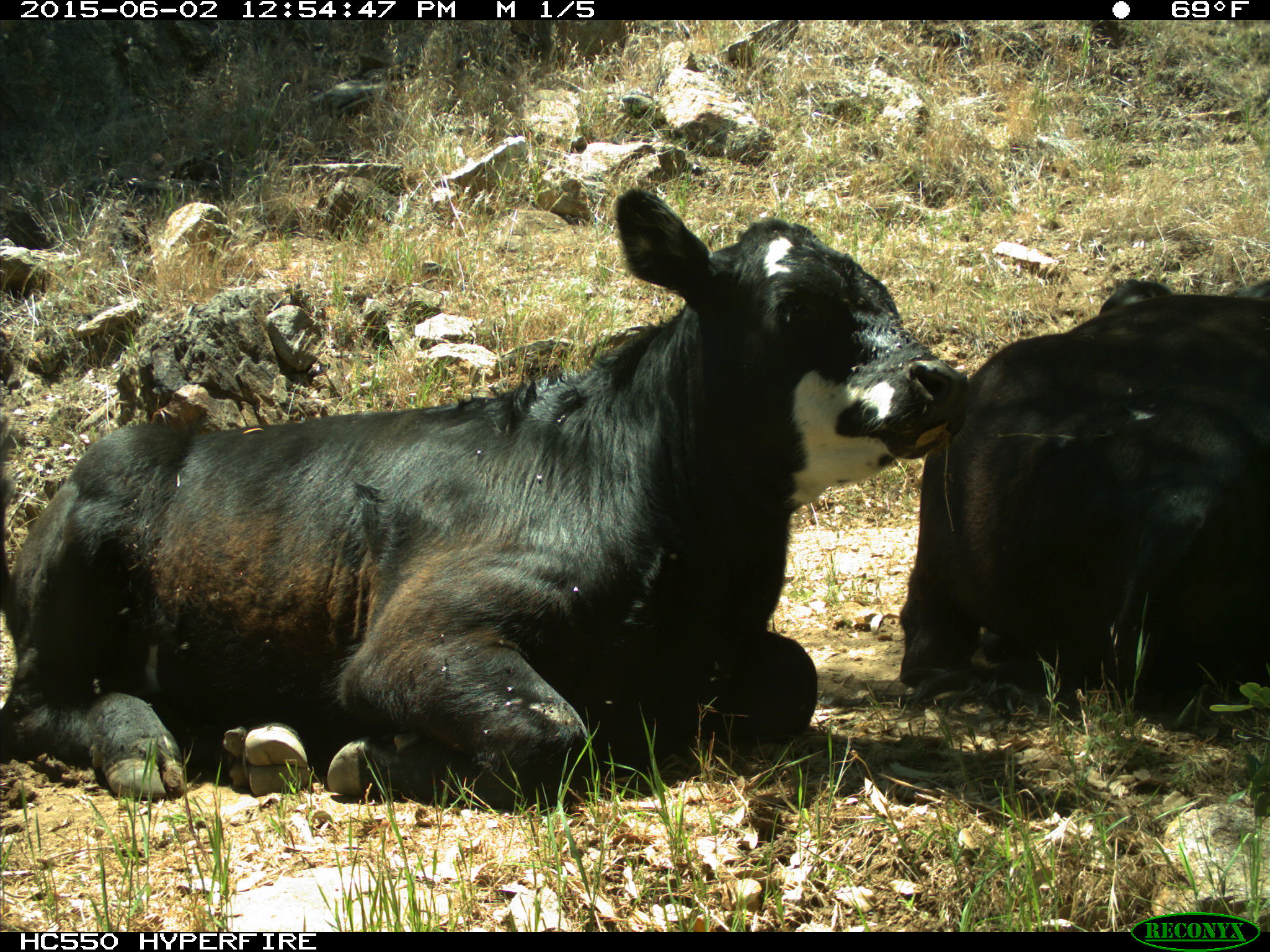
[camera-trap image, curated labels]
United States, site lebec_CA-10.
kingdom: Animalia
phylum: Chordata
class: Mammalia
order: Artiodactyla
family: Bovidae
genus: Bos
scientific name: Bos taurus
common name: domestic cow